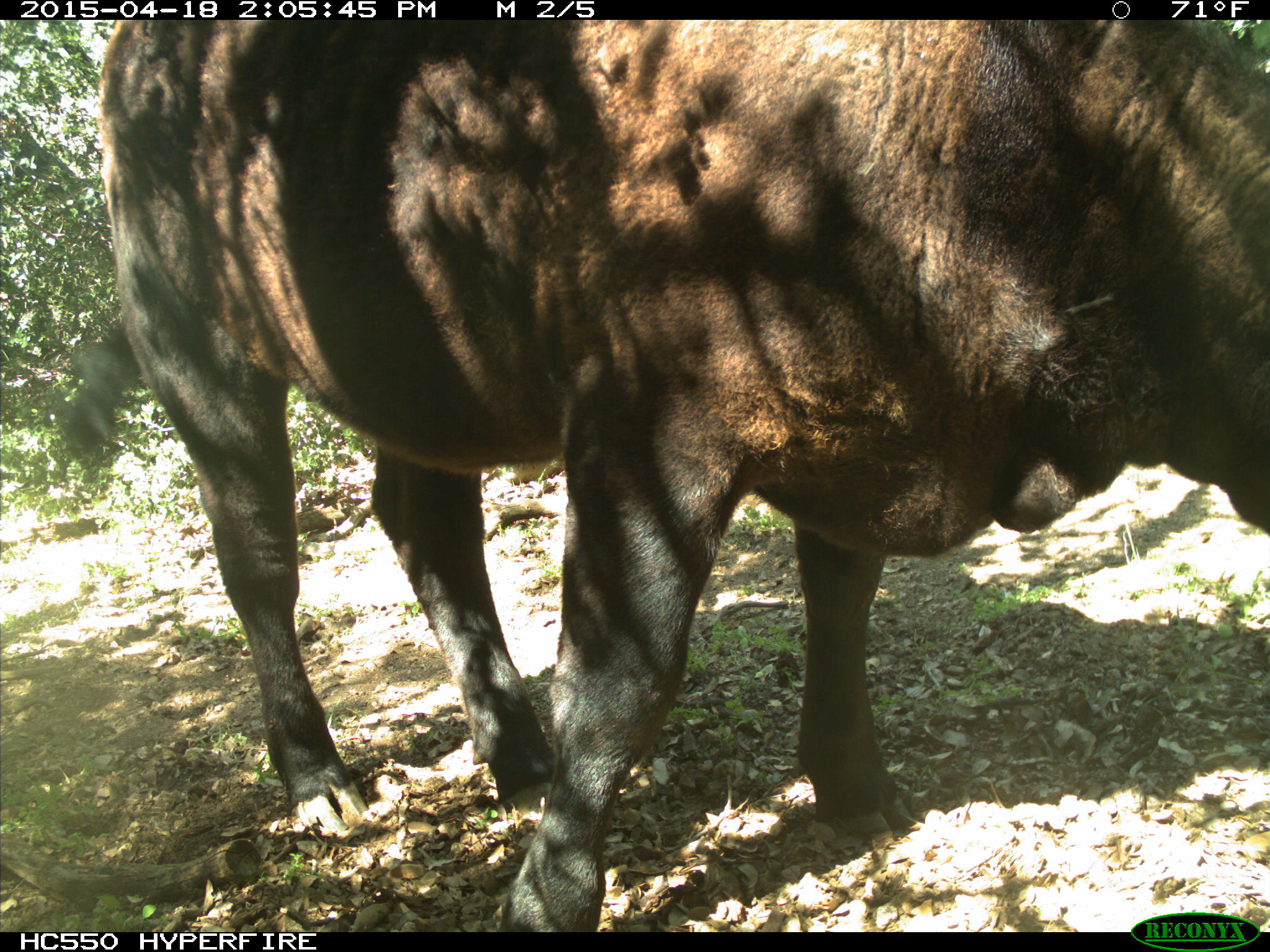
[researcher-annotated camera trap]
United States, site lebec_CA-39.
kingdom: Animalia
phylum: Chordata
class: Mammalia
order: Artiodactyla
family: Bovidae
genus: Bos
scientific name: Bos taurus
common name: domestic cow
Bos taurus (domestic cow).